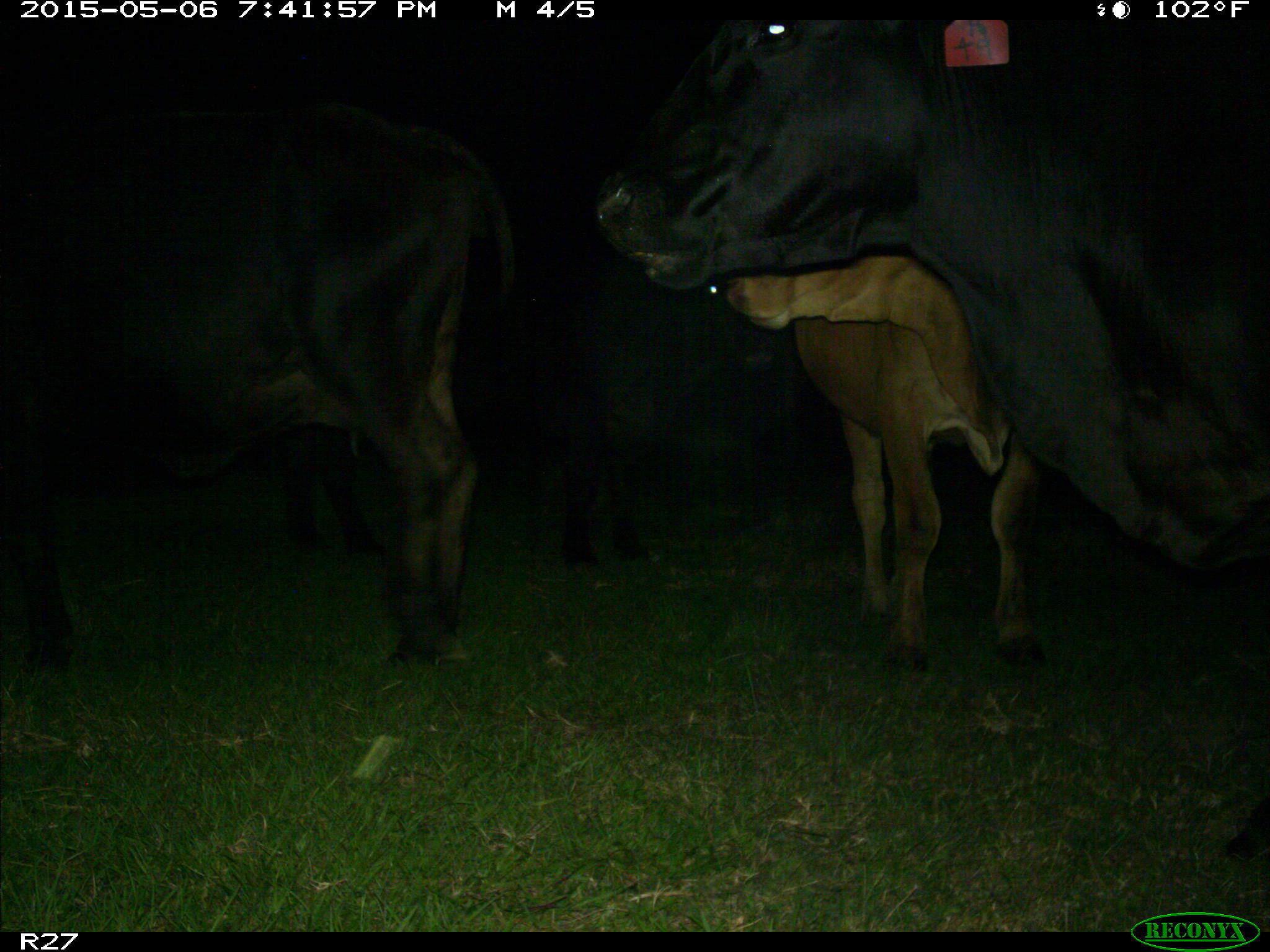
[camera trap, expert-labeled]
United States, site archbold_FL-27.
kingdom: Animalia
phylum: Chordata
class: Mammalia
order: Artiodactyla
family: Bovidae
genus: Bos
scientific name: Bos taurus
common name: domestic cow